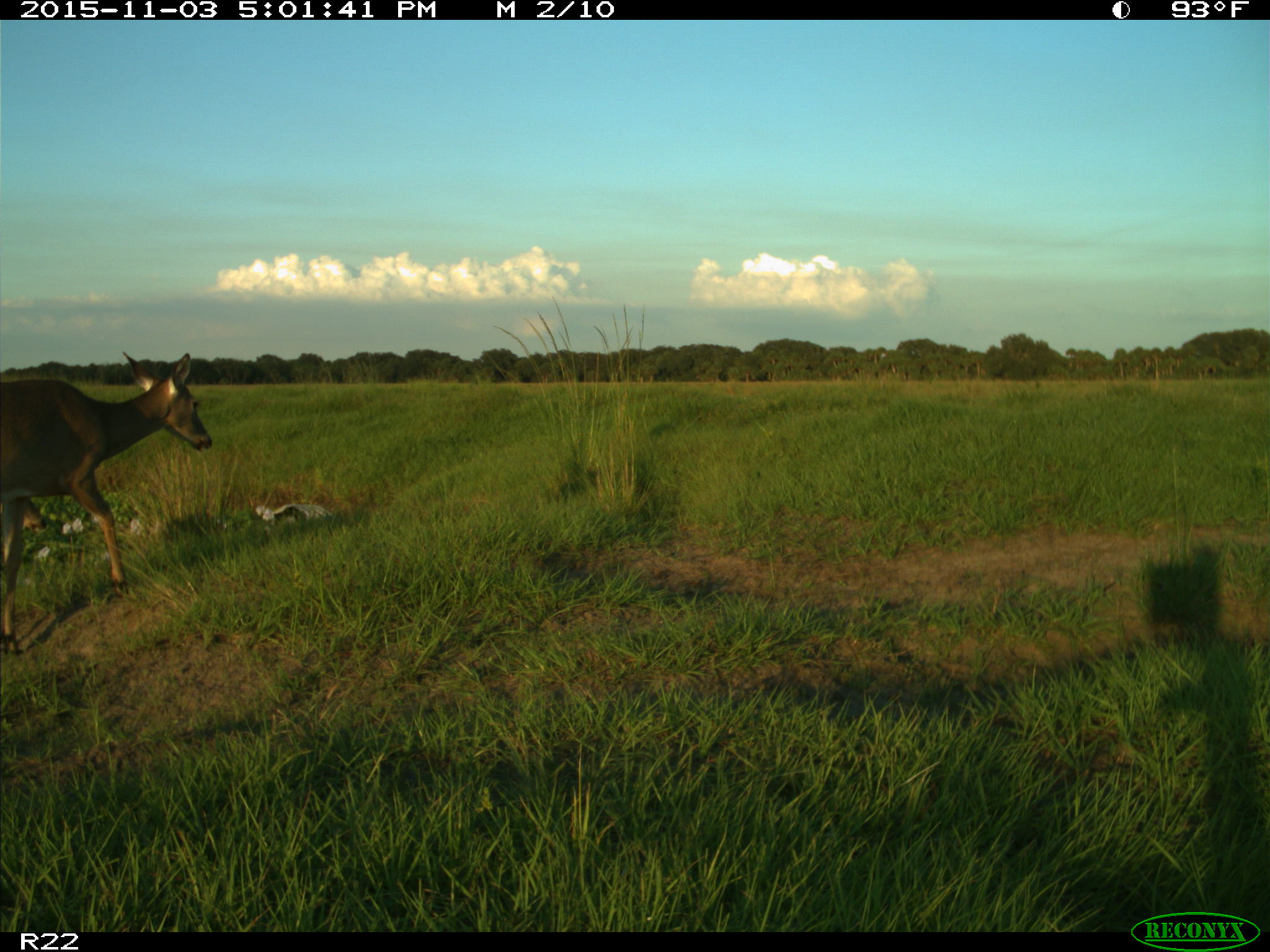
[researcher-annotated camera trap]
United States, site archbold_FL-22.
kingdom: Animalia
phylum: Chordata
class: Mammalia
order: Artiodactyla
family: Cervidae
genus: Odocoileus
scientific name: Odocoileus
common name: deer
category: unidentified deer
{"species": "unidentified deer (deer) (Odocoileus)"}